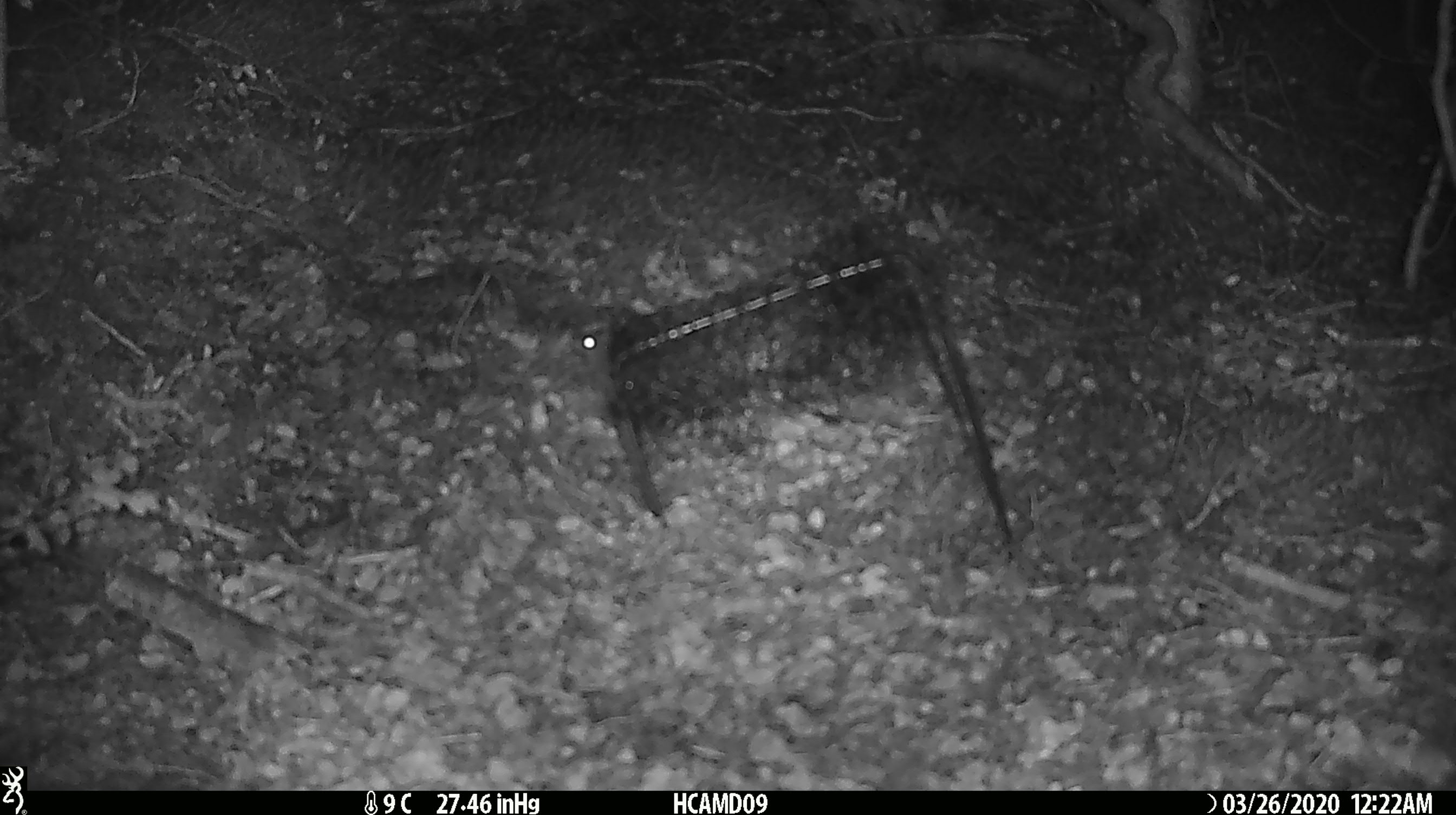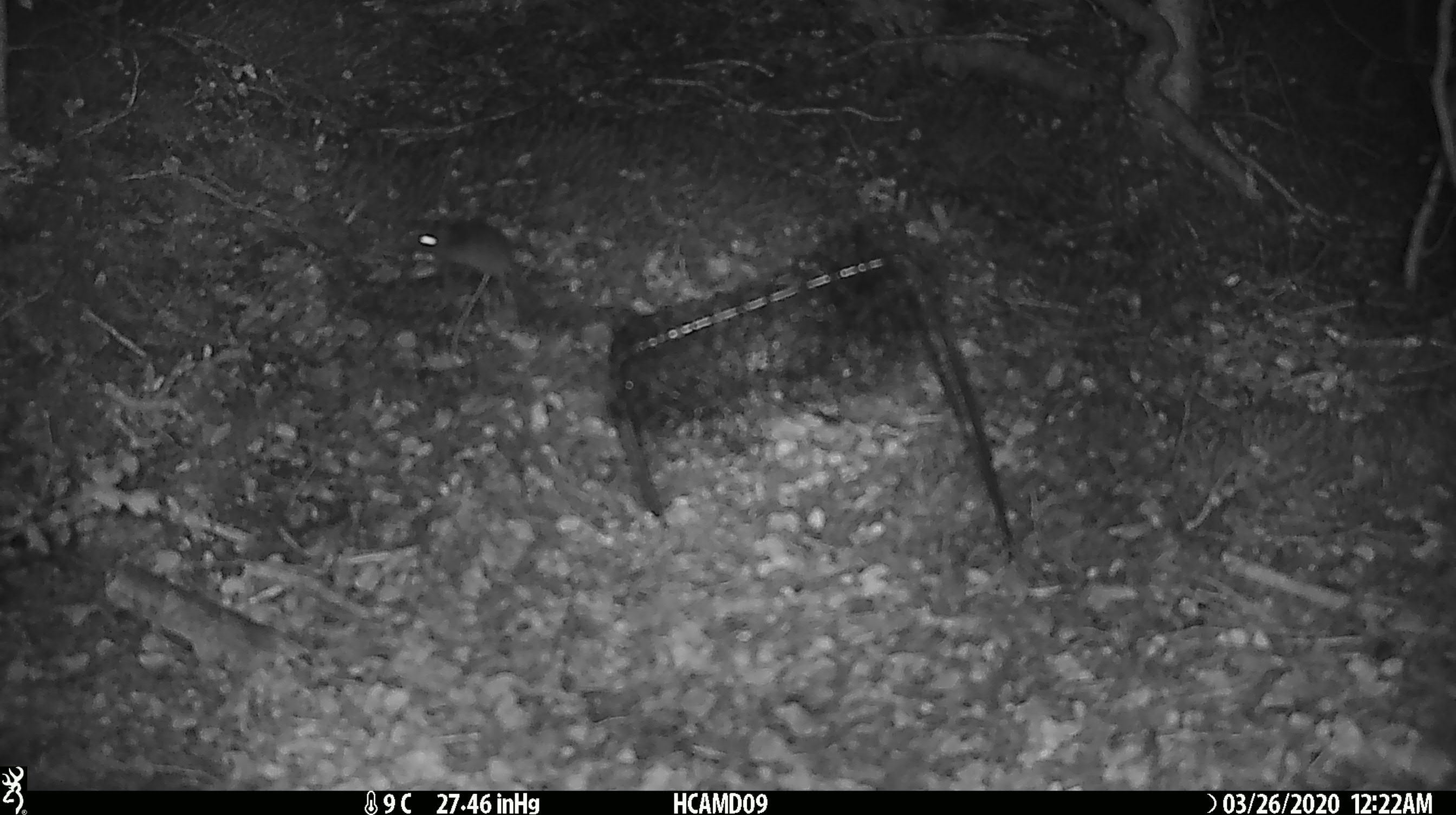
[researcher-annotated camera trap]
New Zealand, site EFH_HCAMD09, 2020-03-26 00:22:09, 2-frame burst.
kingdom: Animalia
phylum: Chordata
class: Mammalia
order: Rodentia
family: Muridae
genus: Mus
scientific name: Mus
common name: mouse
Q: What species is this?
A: Mouse (Mus).